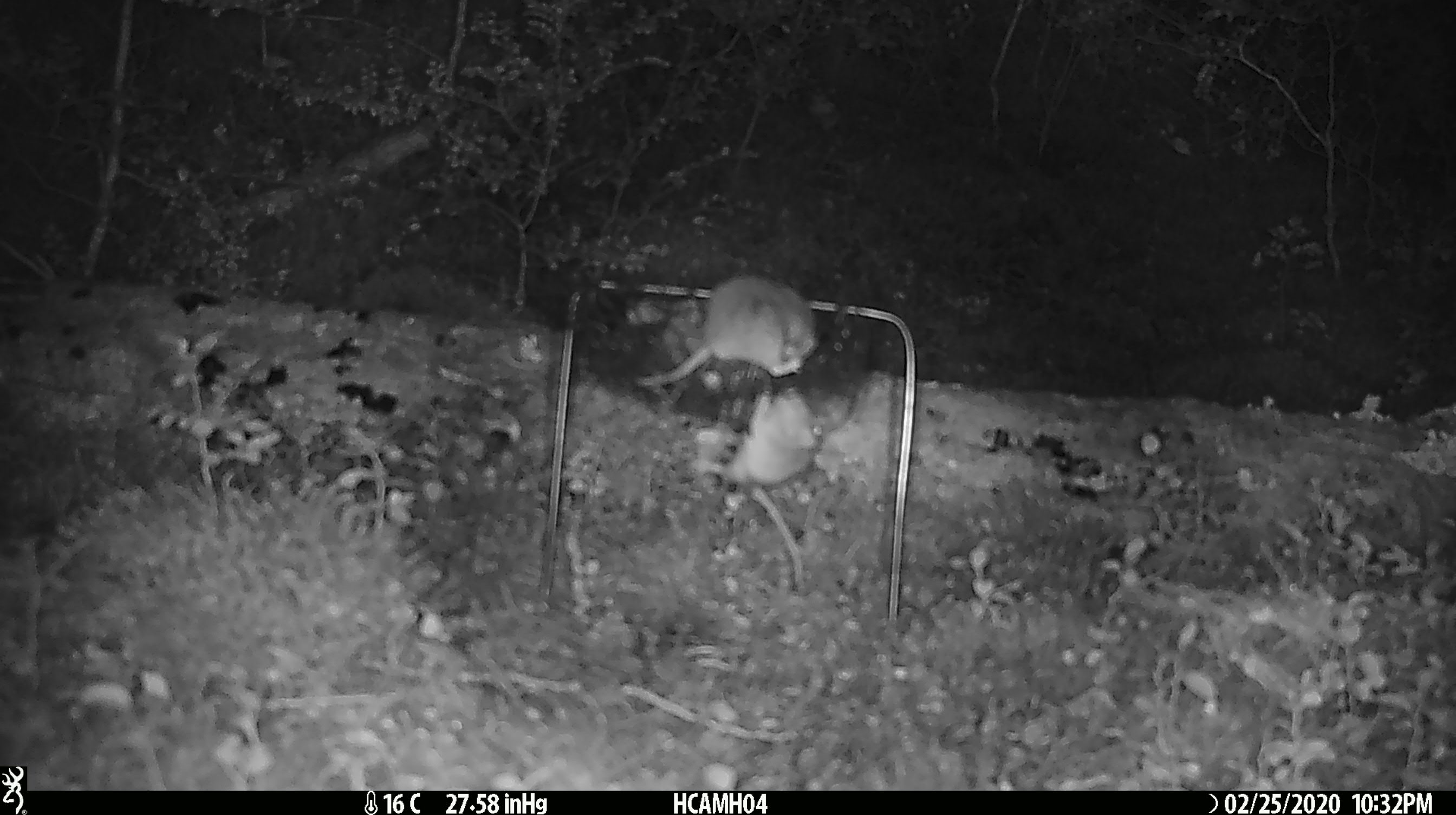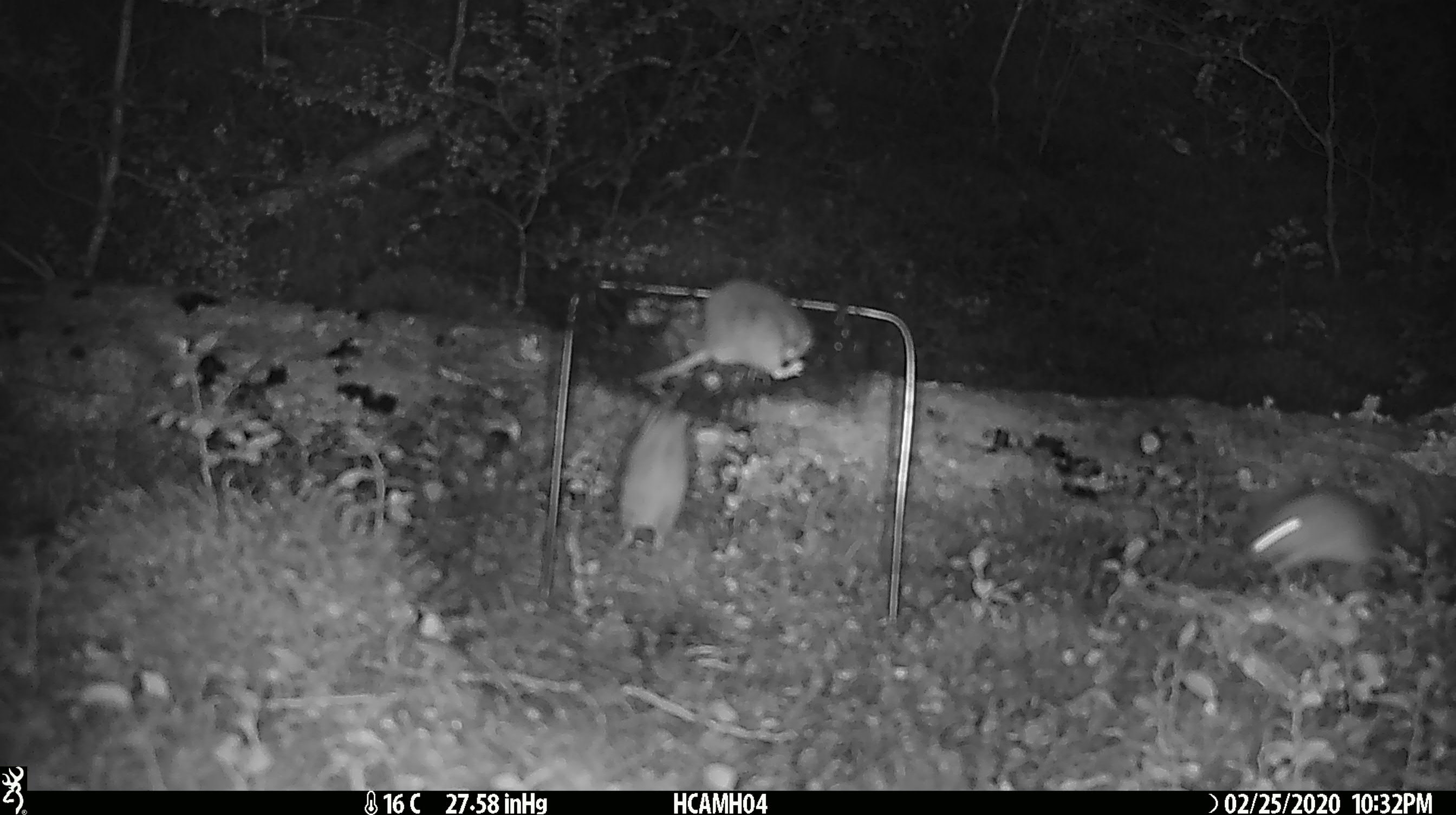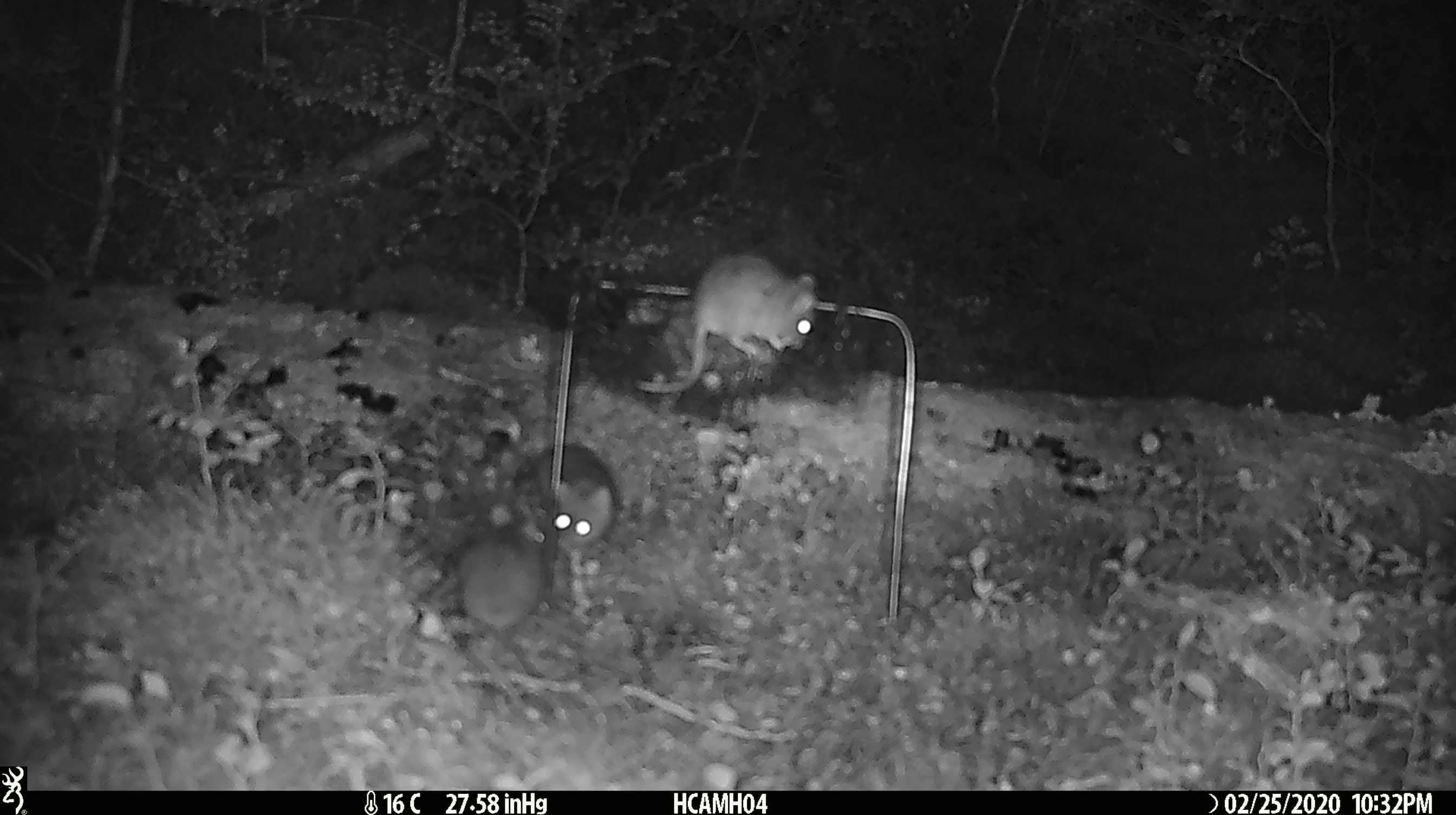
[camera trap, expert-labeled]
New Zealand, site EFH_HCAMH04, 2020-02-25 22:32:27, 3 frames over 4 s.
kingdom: Animalia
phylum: Chordata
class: Mammalia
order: Rodentia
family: Muridae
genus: Mus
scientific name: Mus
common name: mouse